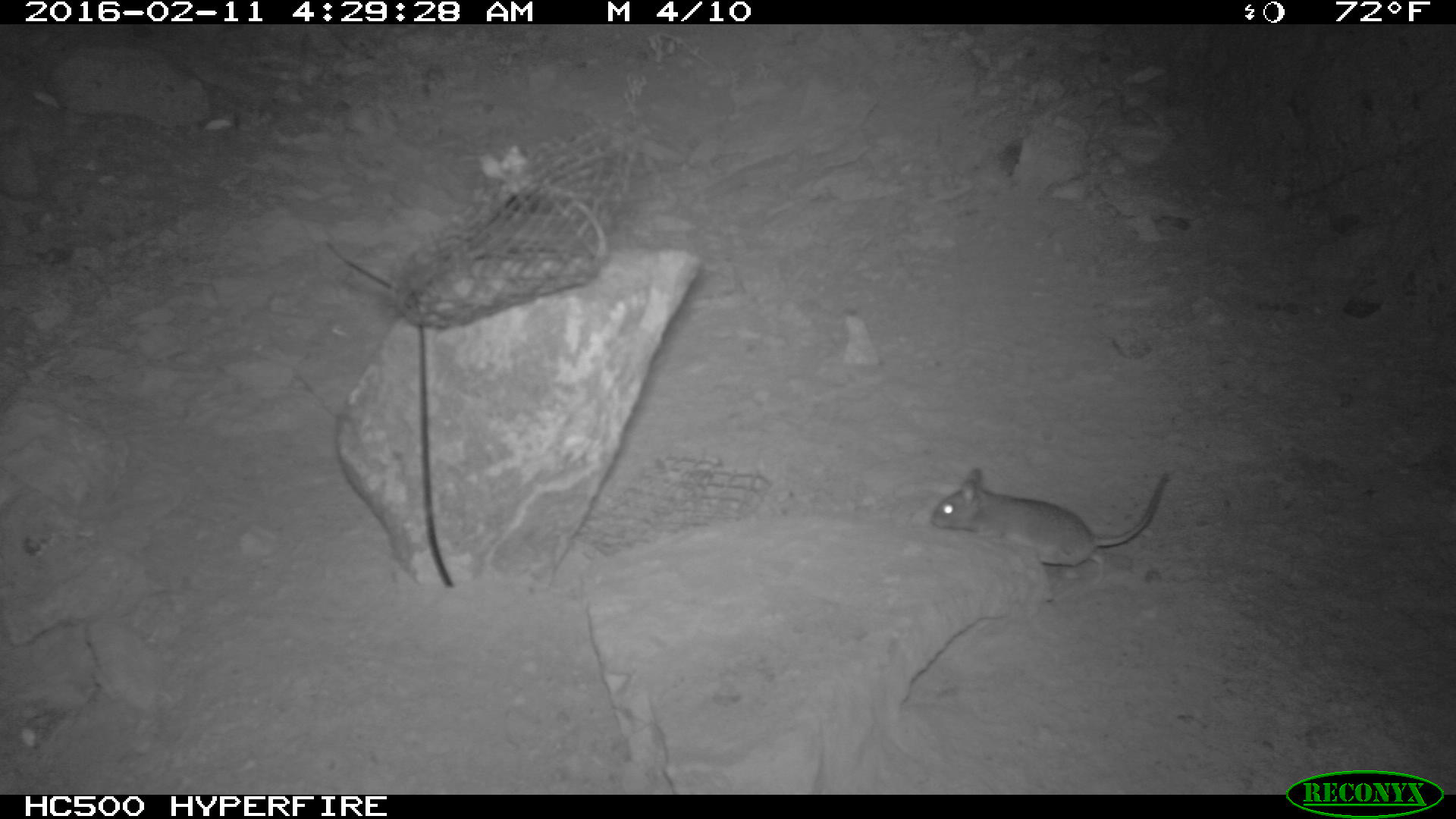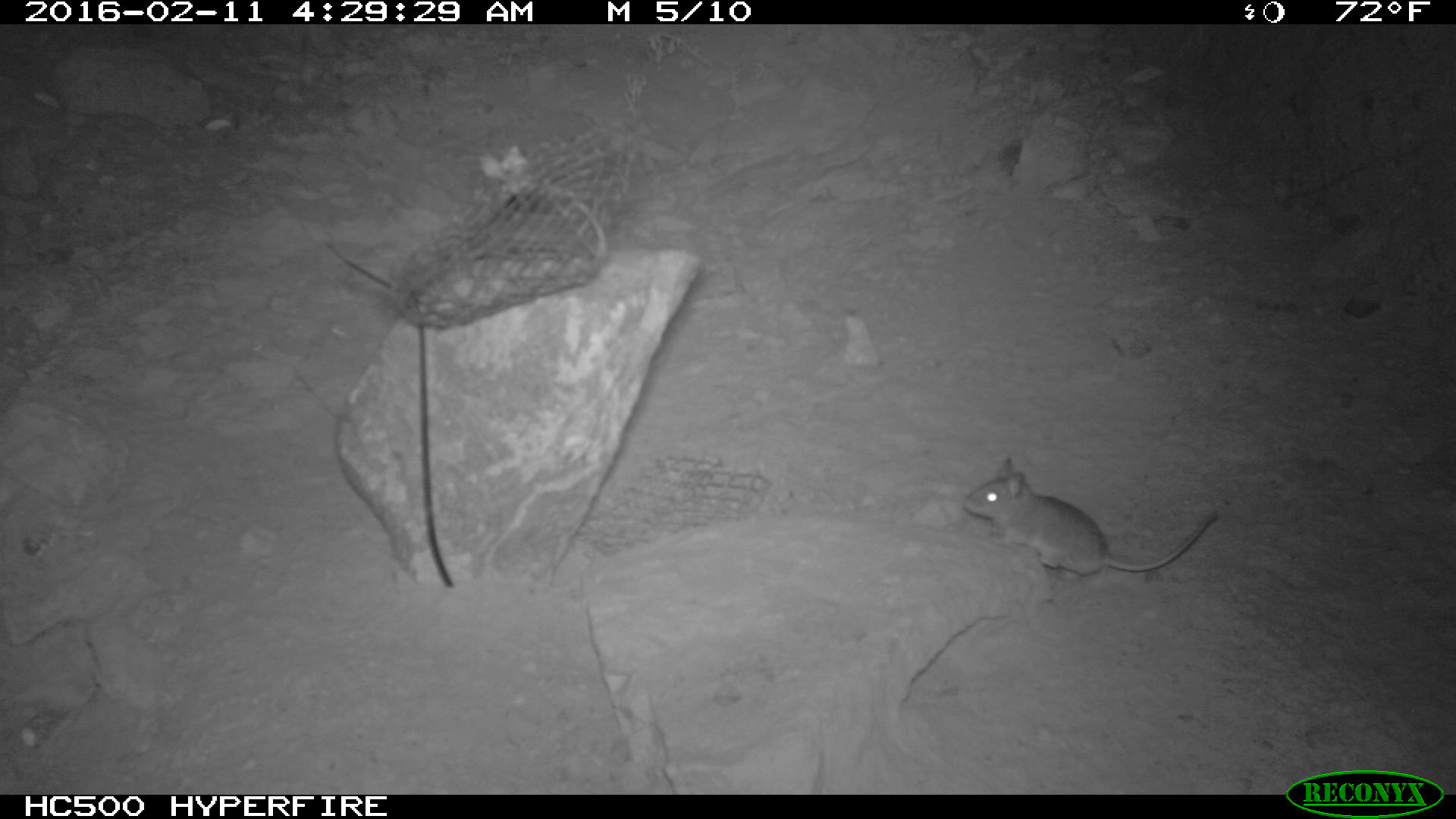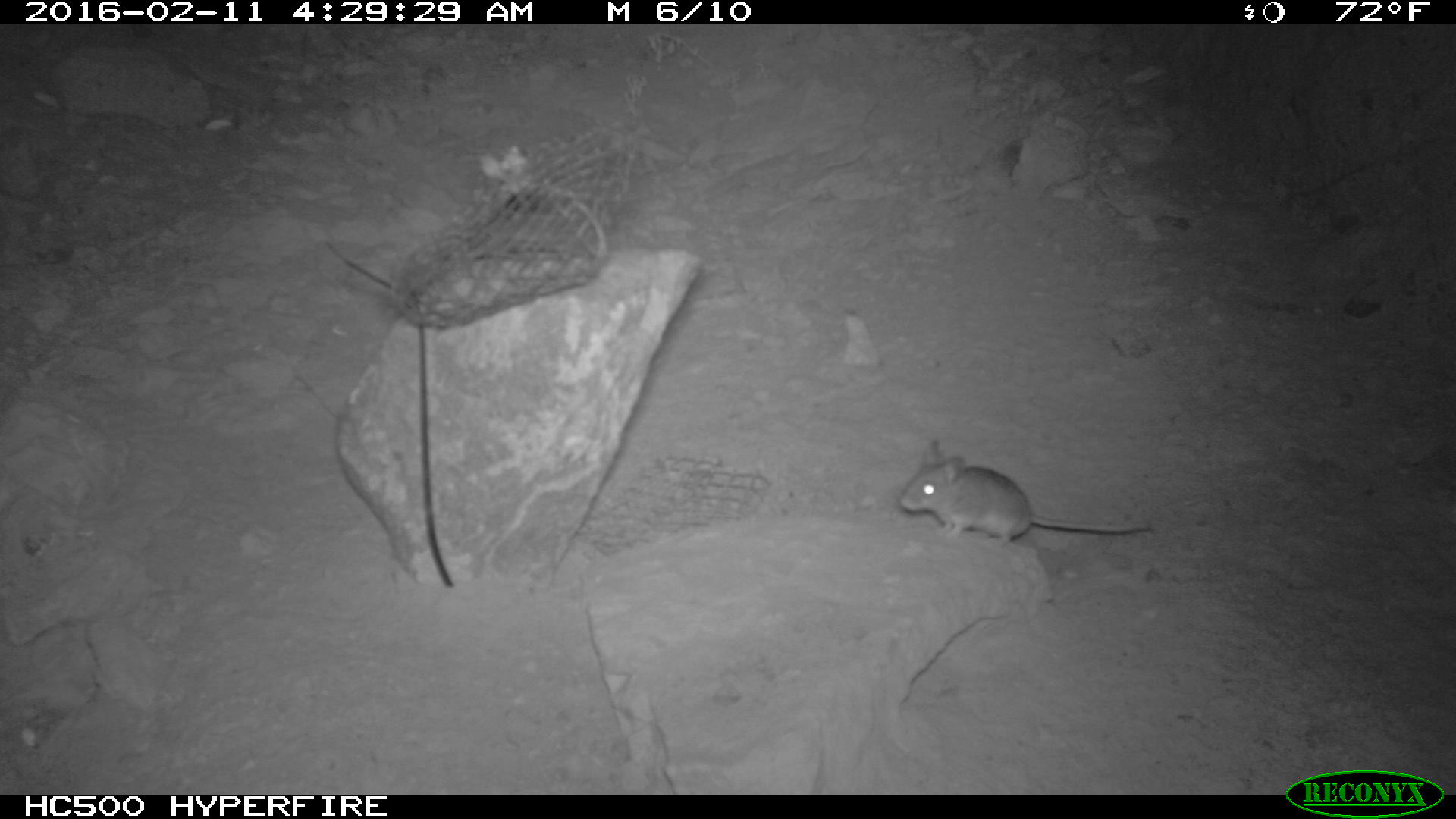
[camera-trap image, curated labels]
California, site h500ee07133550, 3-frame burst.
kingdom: Animalia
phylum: Chordata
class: Mammalia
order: Rodentia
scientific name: Rodentia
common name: rodent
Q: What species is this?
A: Rodent (Rodentia).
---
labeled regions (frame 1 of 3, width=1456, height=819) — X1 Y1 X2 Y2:
rodent: 929 467 1171 573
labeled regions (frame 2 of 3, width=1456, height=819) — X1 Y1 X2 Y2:
rodent: 956 455 1222 581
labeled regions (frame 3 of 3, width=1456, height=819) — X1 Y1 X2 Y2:
rodent: 897 438 1149 545